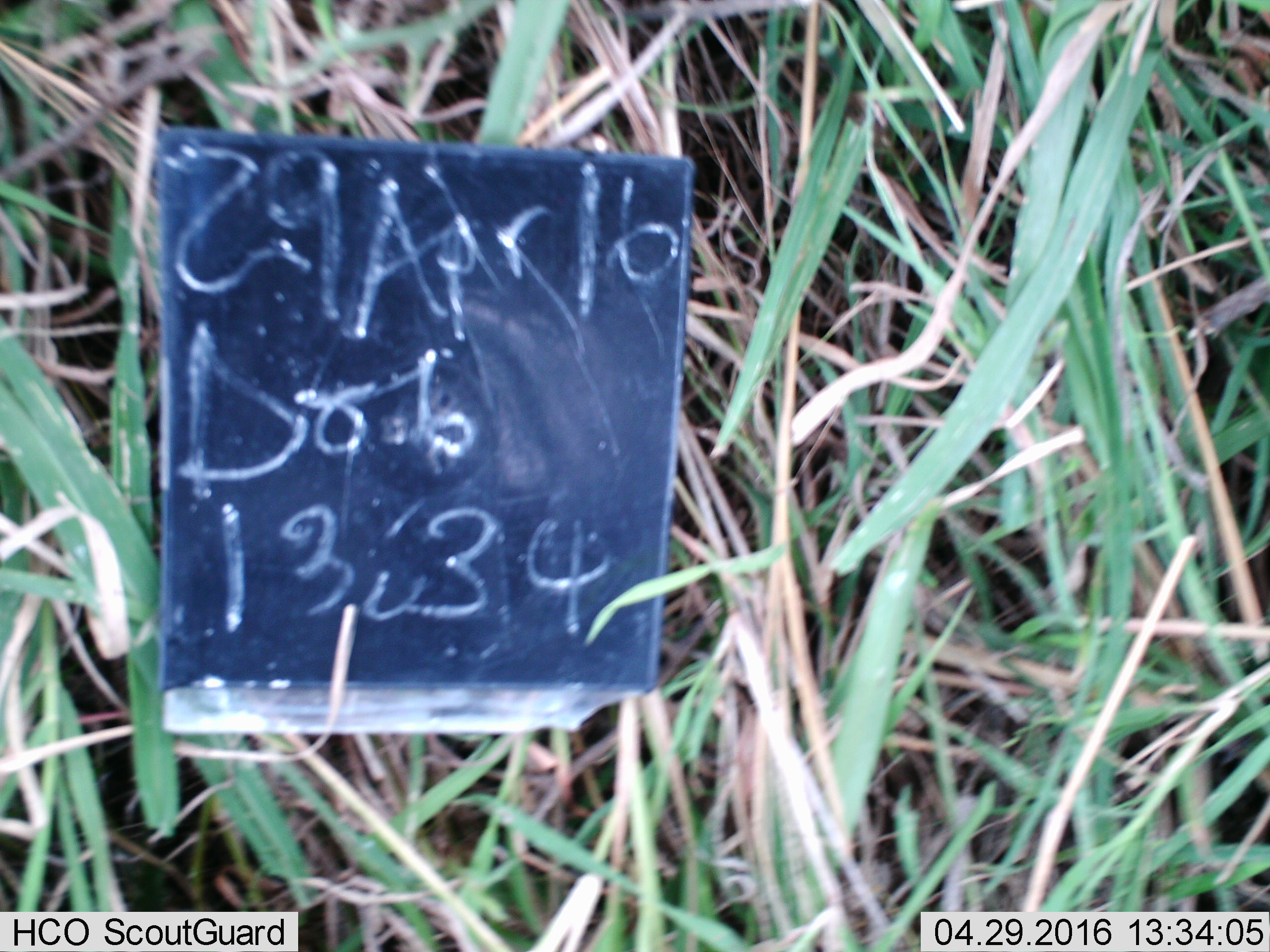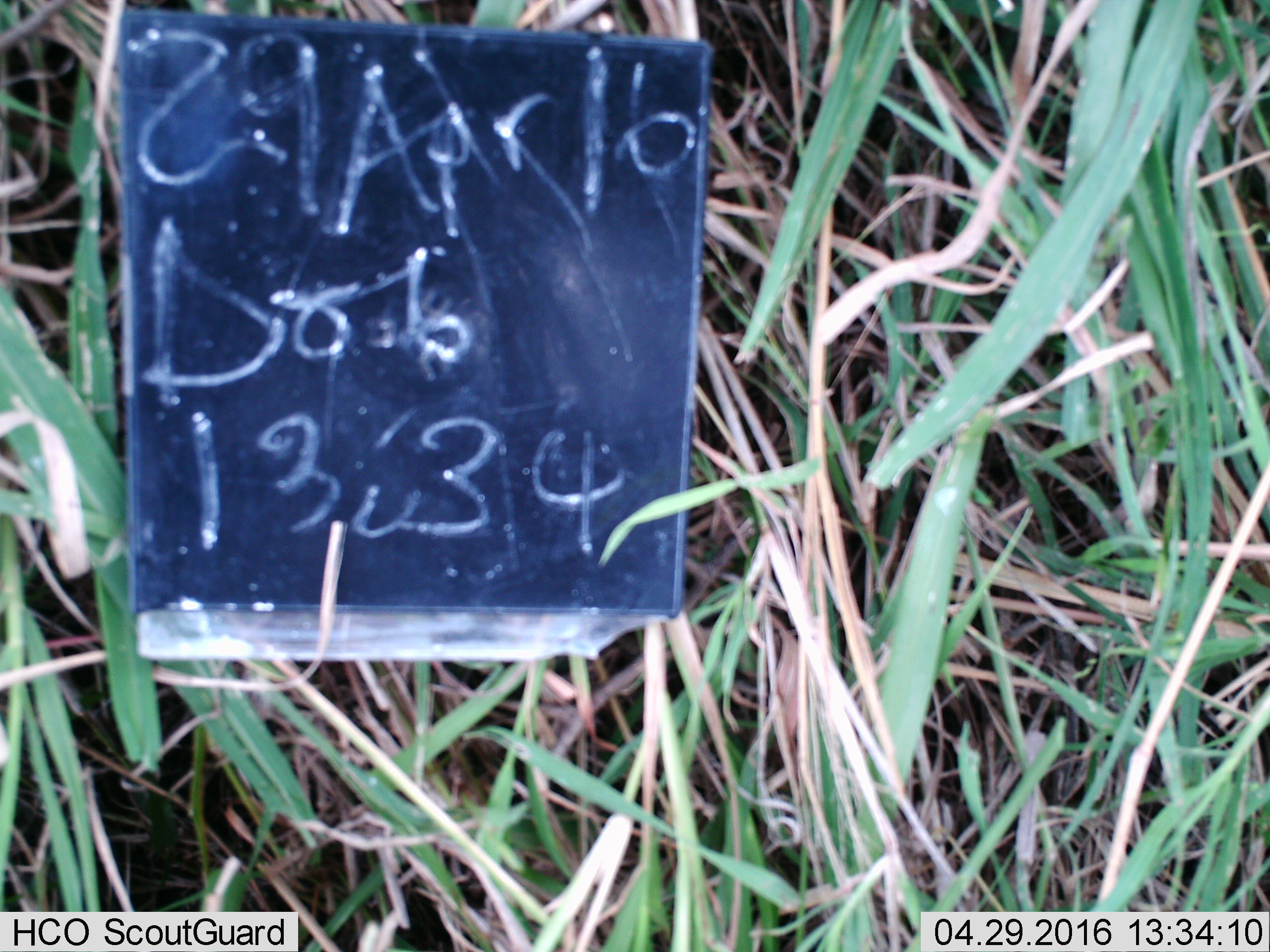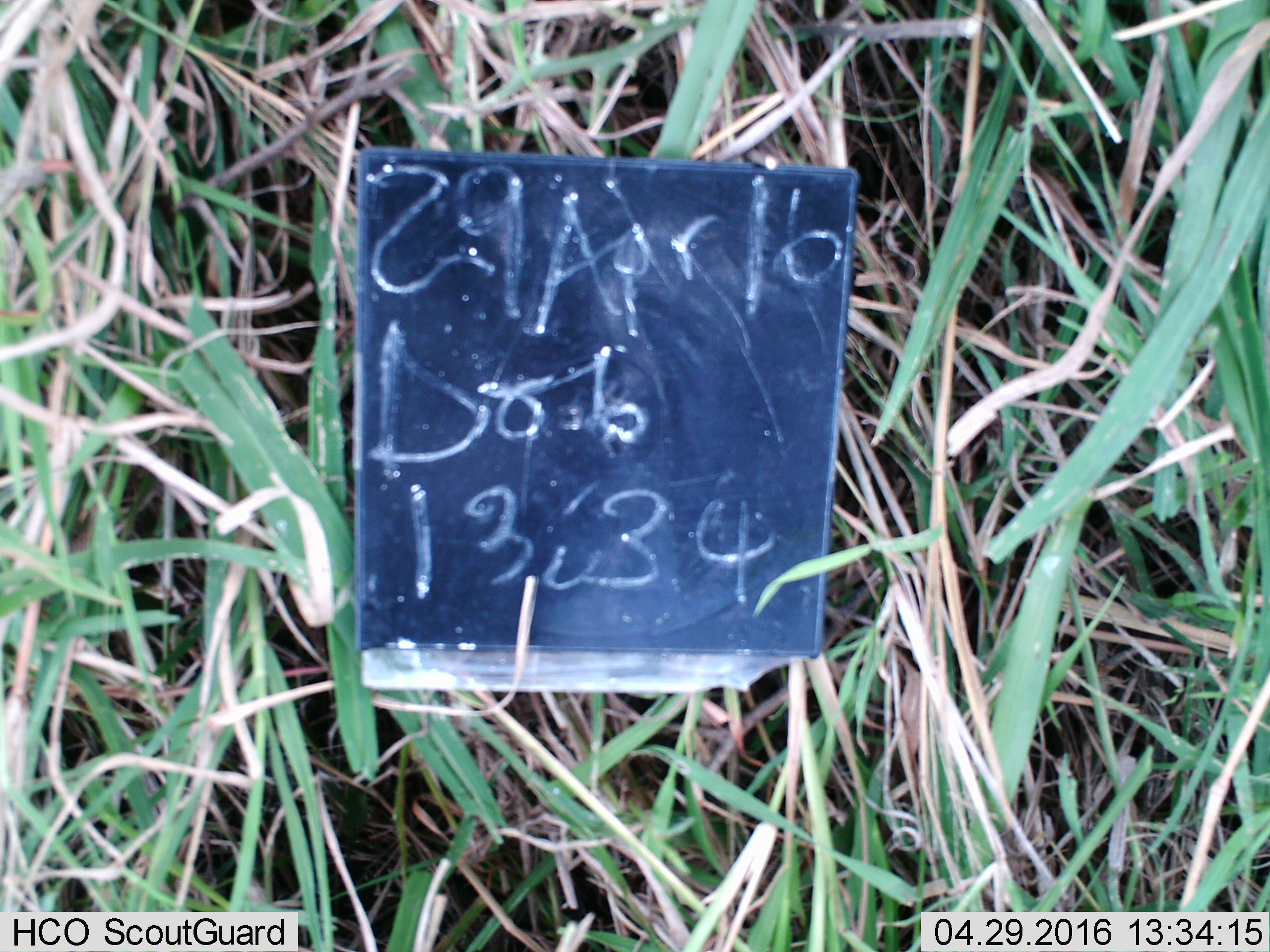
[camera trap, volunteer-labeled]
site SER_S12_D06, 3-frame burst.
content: unidentified animal